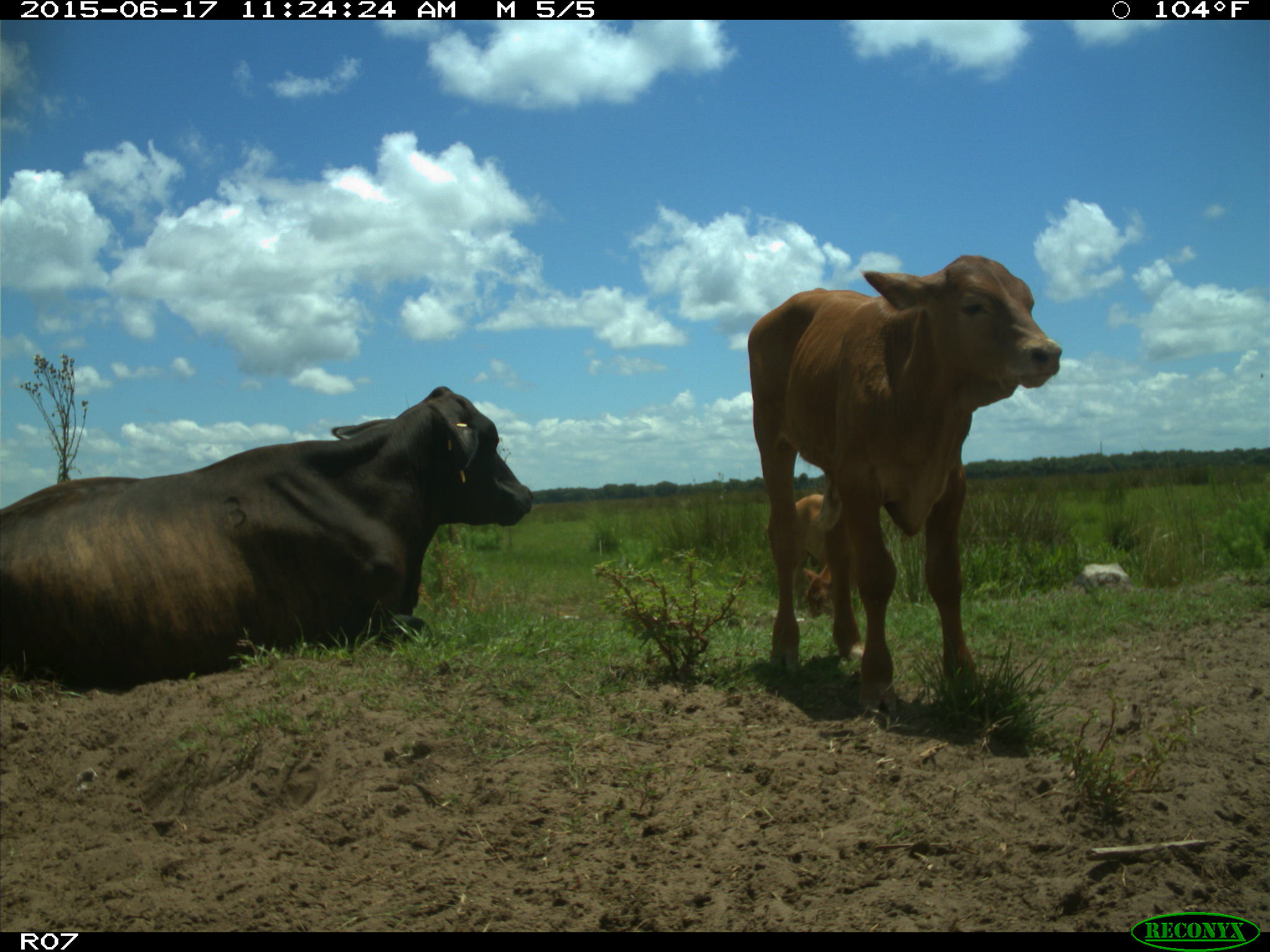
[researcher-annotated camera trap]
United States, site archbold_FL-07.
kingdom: Animalia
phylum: Chordata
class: Mammalia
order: Artiodactyla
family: Bovidae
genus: Bos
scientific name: Bos taurus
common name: domestic cow